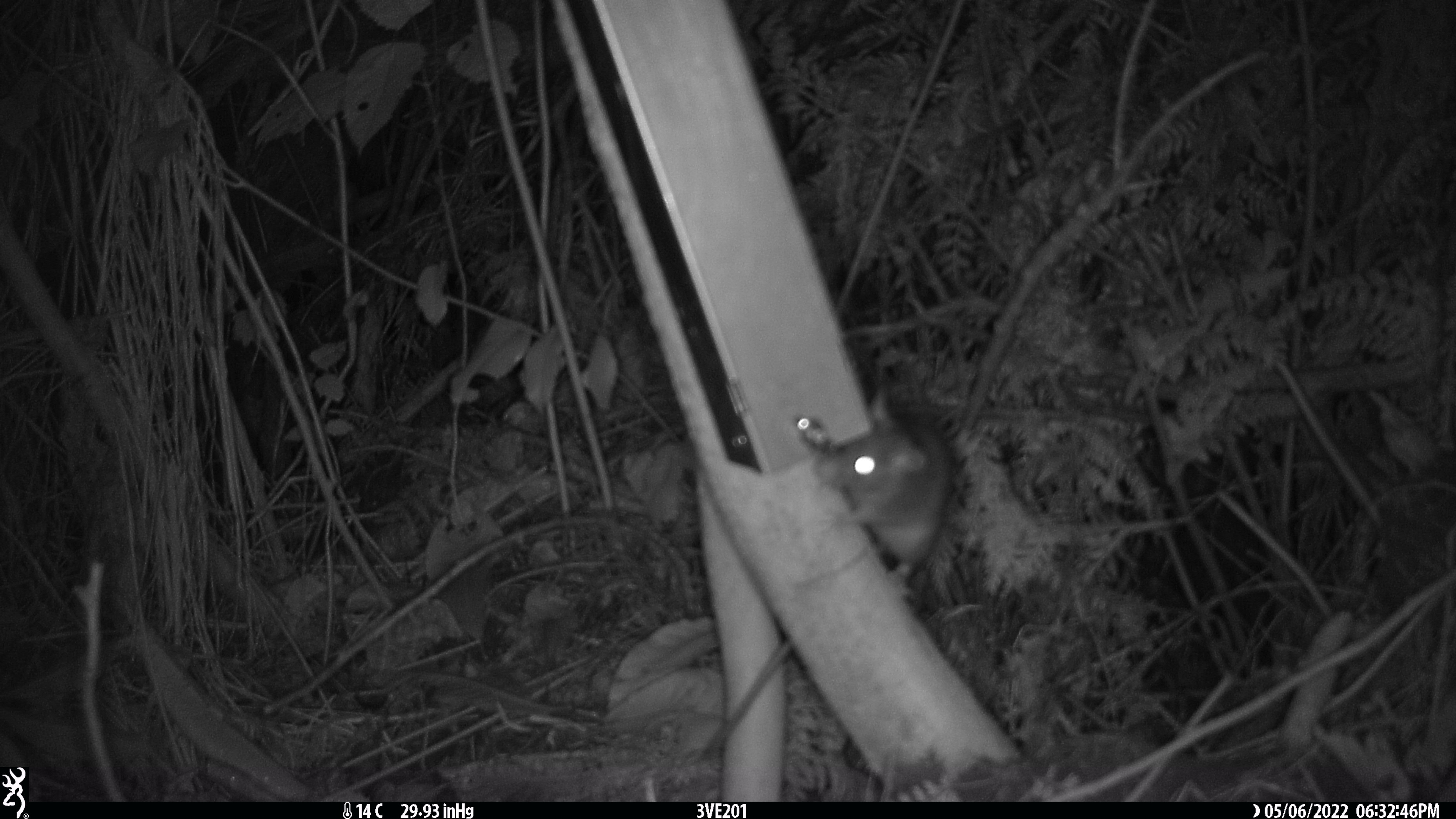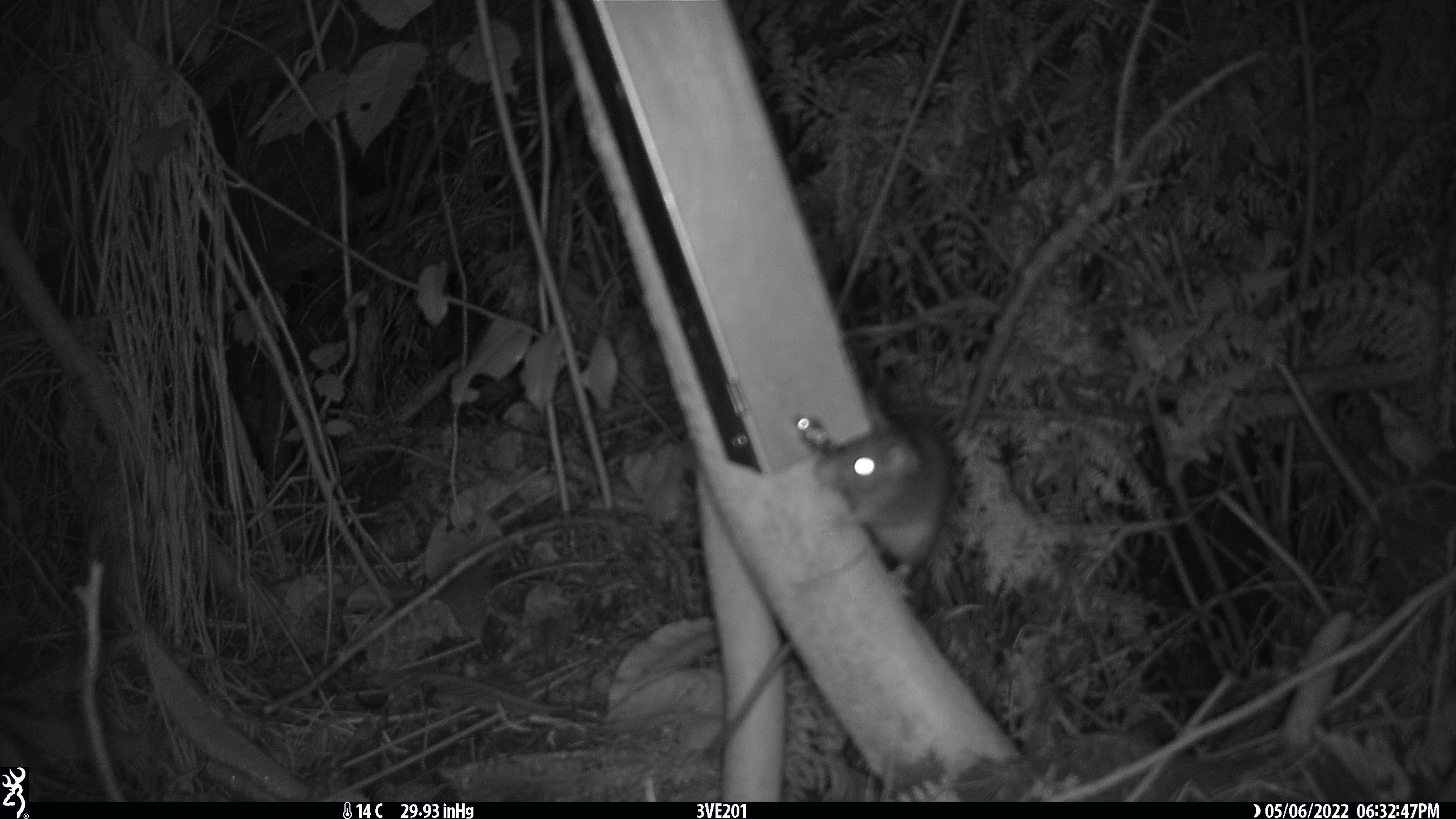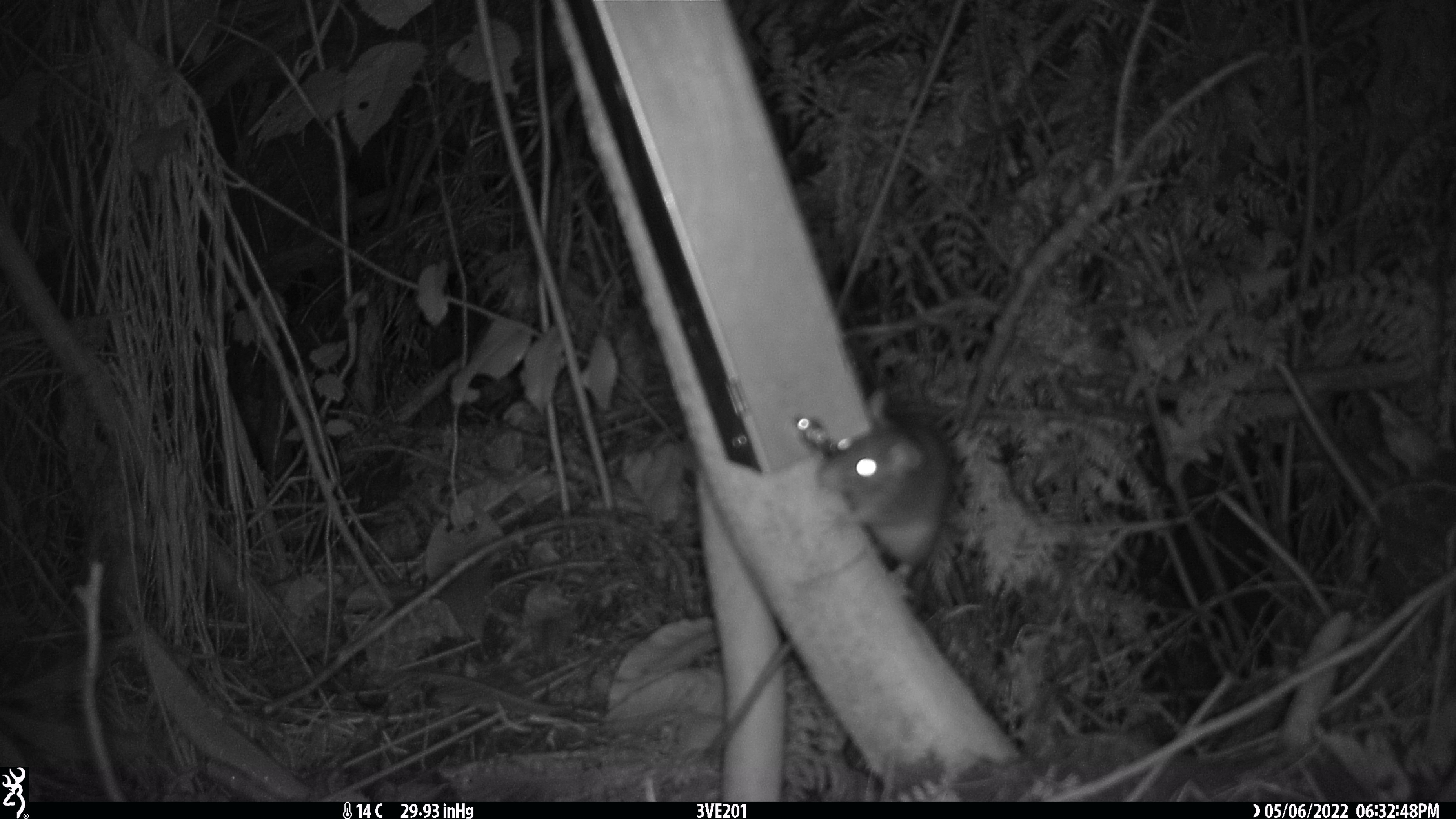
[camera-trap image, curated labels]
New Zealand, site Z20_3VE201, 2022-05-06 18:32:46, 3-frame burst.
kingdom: Animalia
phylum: Chordata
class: Mammalia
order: Rodentia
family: Muridae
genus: Rattus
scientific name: Rattus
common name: rat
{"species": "rat (Rattus)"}